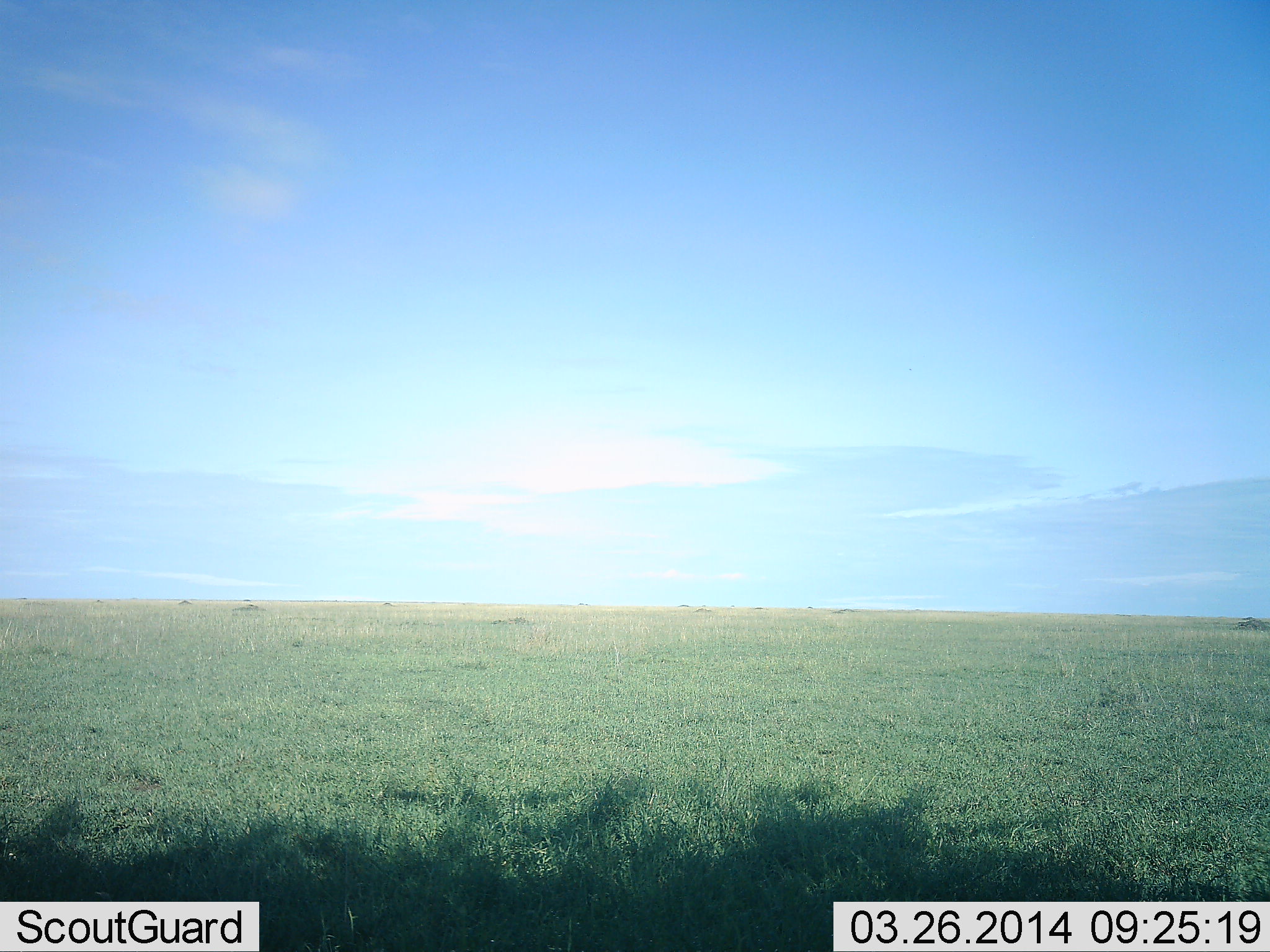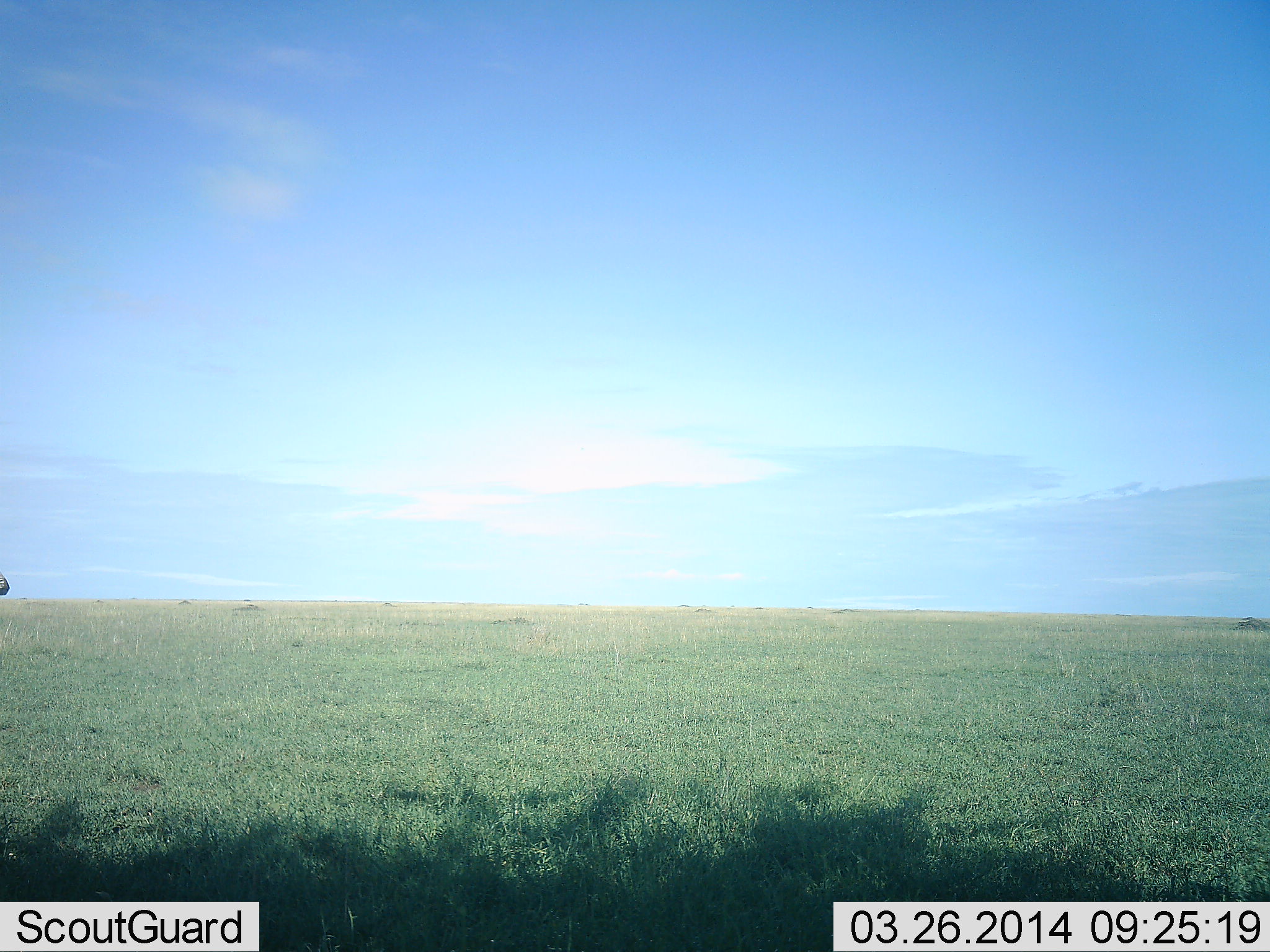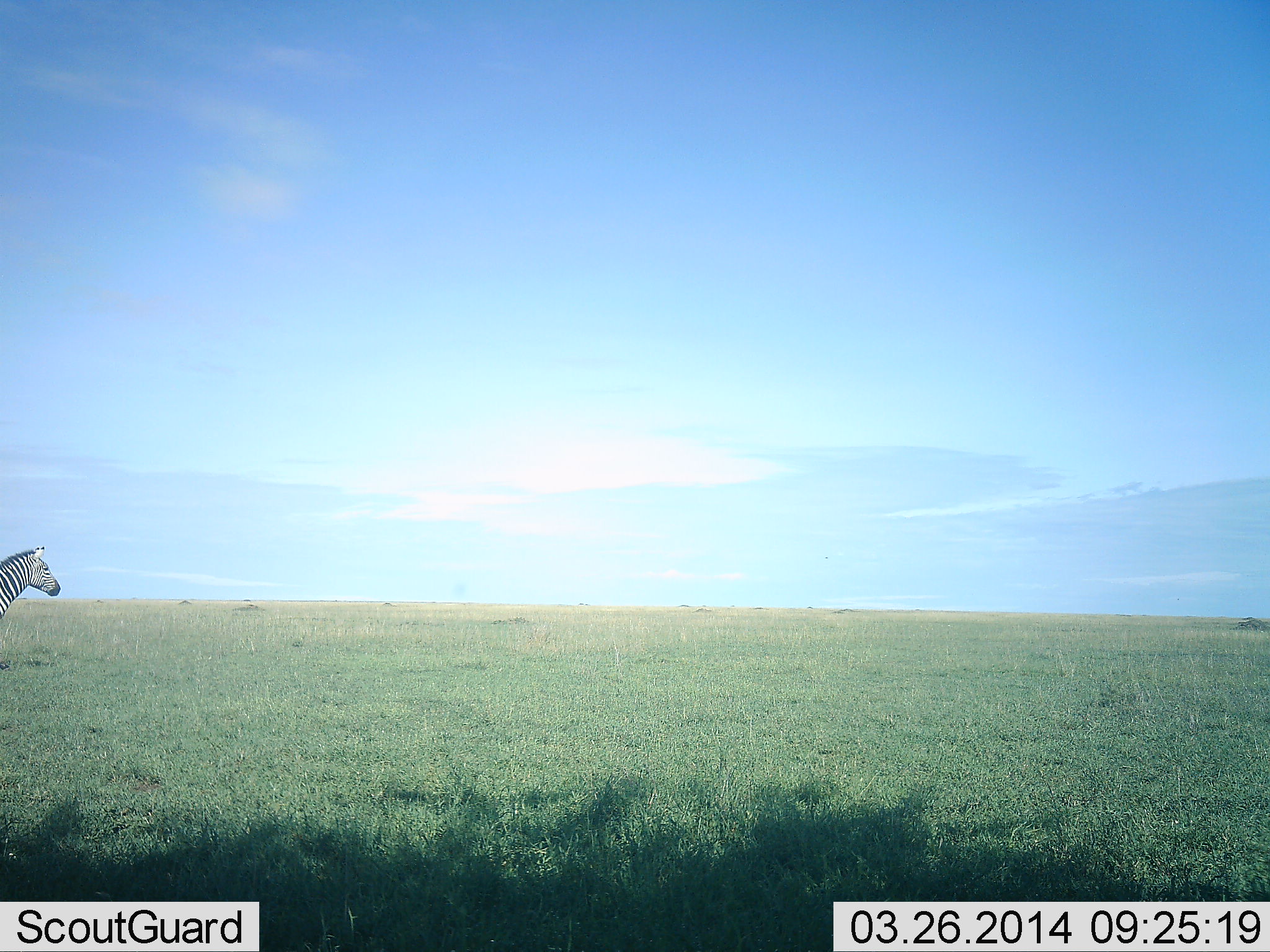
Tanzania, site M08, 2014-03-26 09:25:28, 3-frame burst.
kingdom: Animalia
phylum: Chordata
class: Mammalia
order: Perissodactyla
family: Equidae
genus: Equus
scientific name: Equus quagga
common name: plains zebra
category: zebra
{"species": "zebra (plains zebra) (Equus quagga)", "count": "1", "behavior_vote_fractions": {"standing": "0%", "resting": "0%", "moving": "100%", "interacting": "0%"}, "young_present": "0%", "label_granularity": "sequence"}